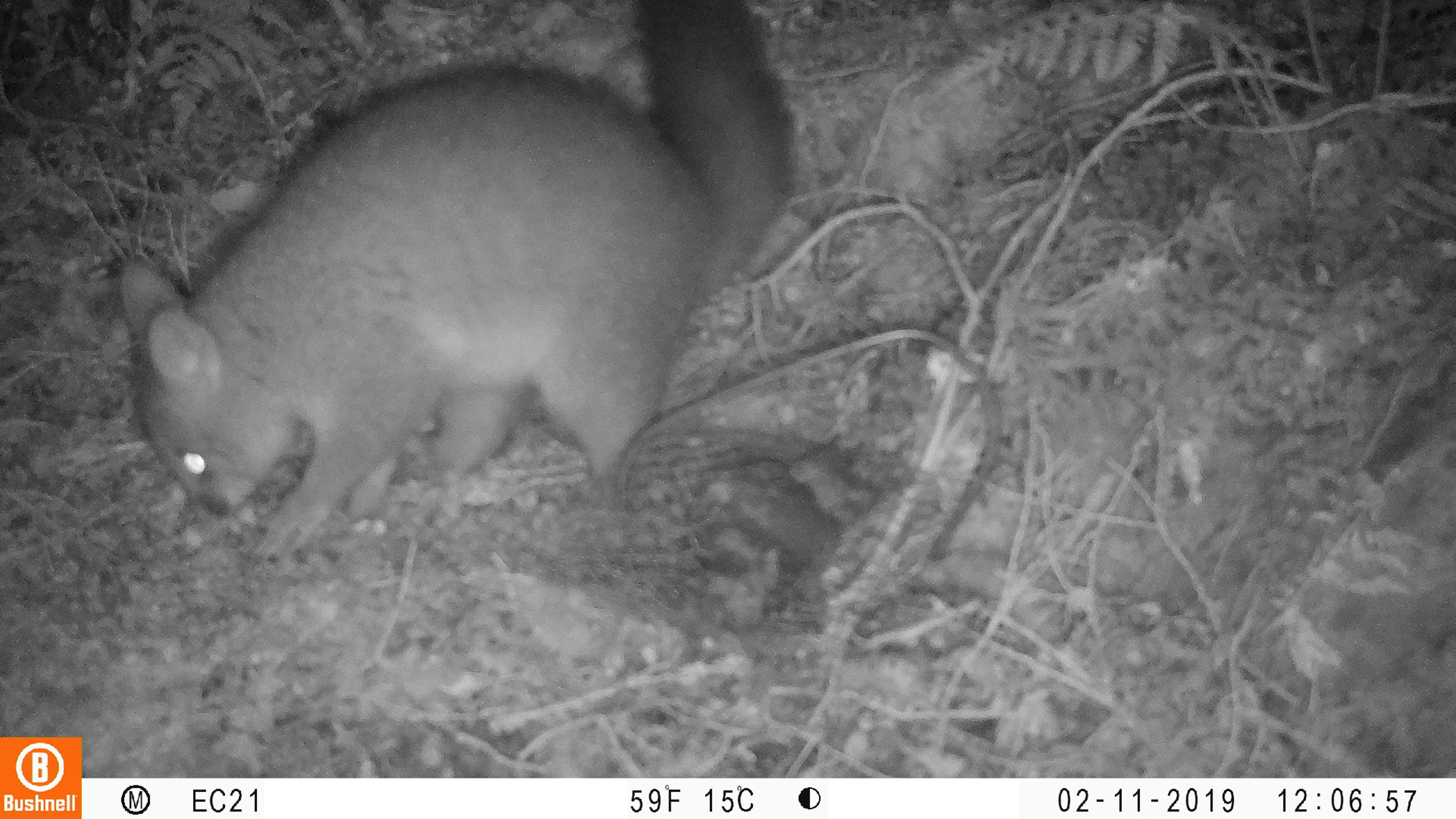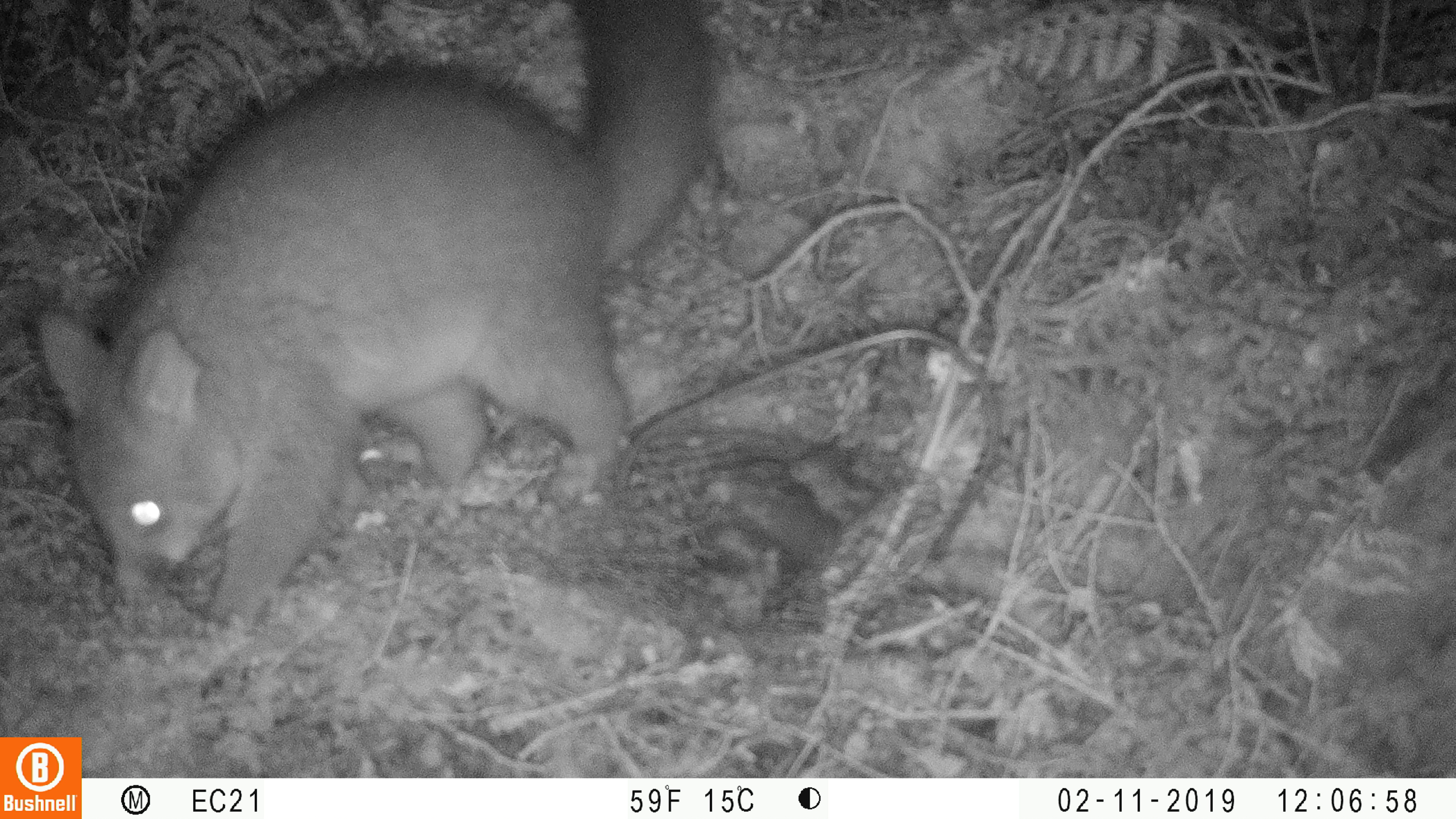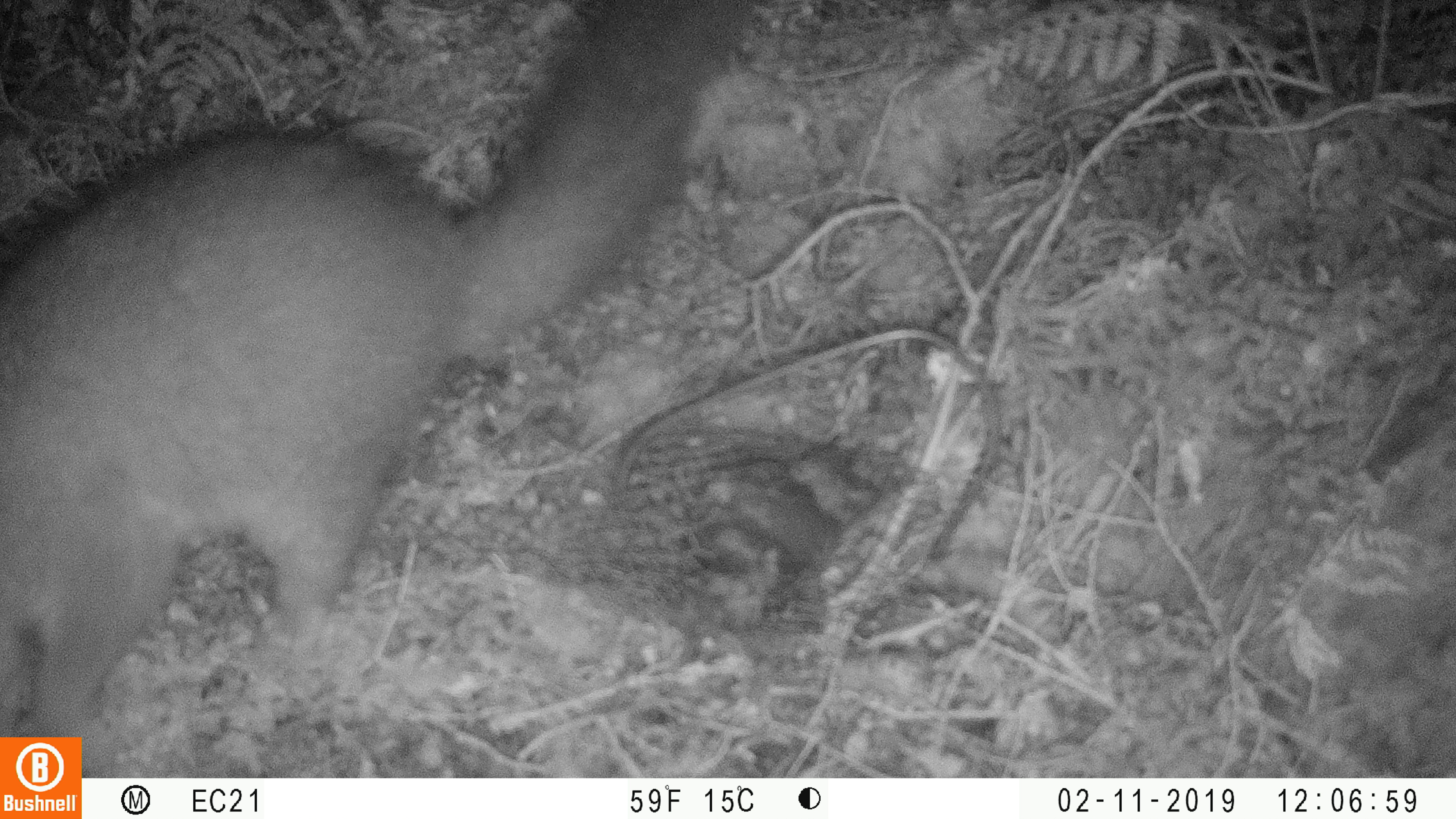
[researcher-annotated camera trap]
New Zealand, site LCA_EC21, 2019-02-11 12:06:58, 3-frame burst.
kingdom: Animalia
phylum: Chordata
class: Mammalia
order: Diprotodontia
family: Phalangeridae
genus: Trichosurus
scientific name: Trichosurus vulpecula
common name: common brushtail possum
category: possum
Possum (common brushtail possum) (Trichosurus vulpecula).